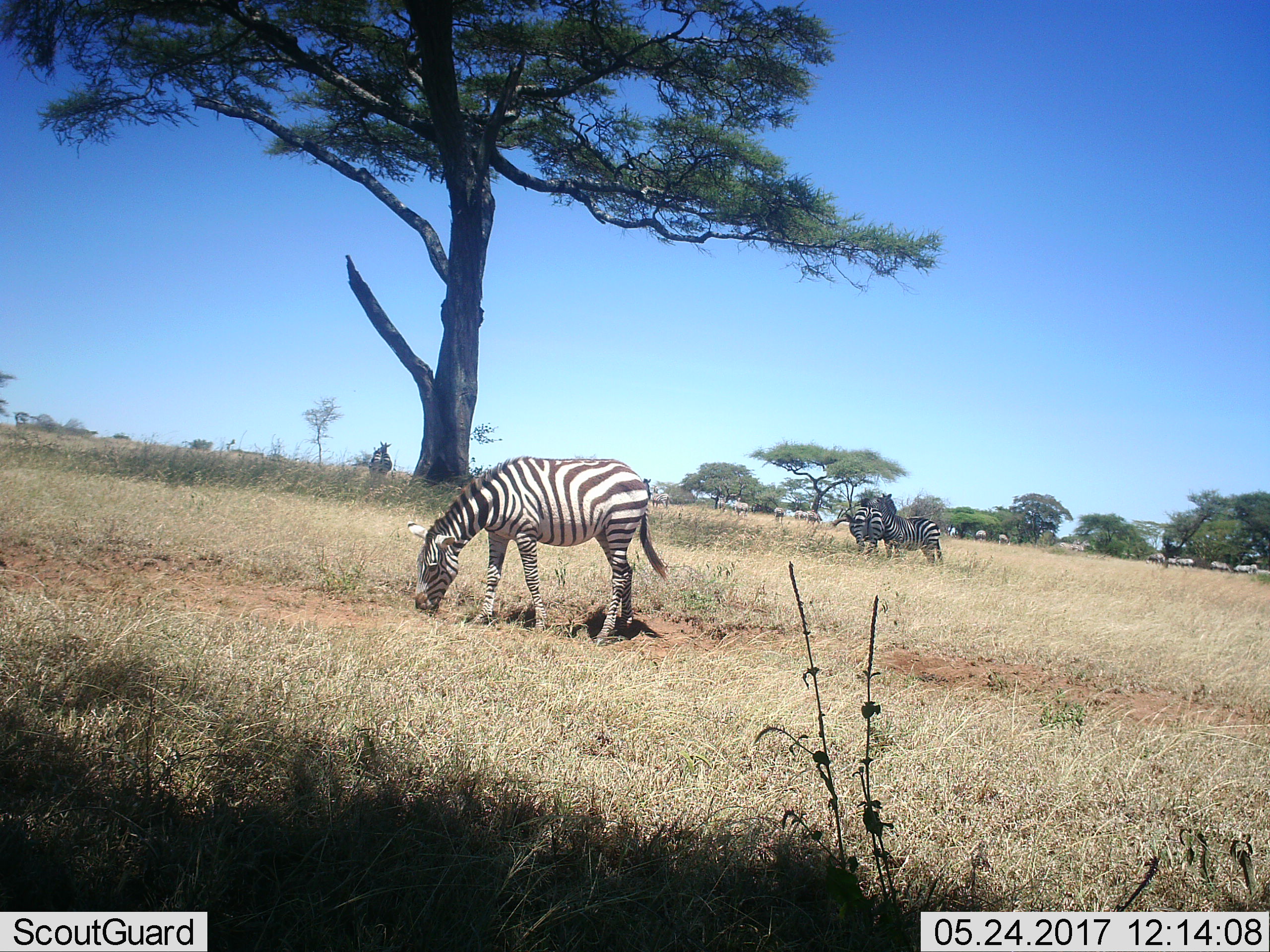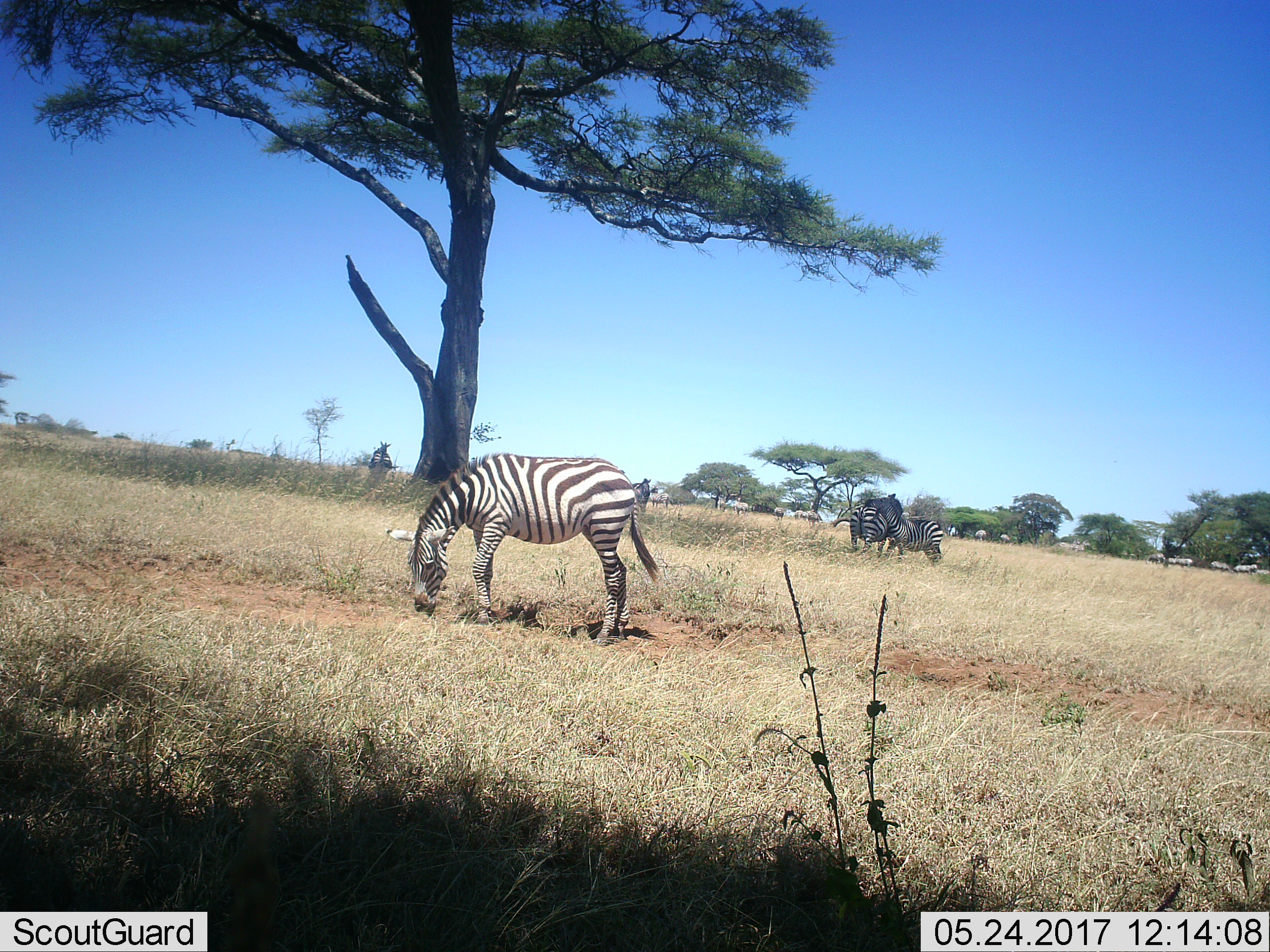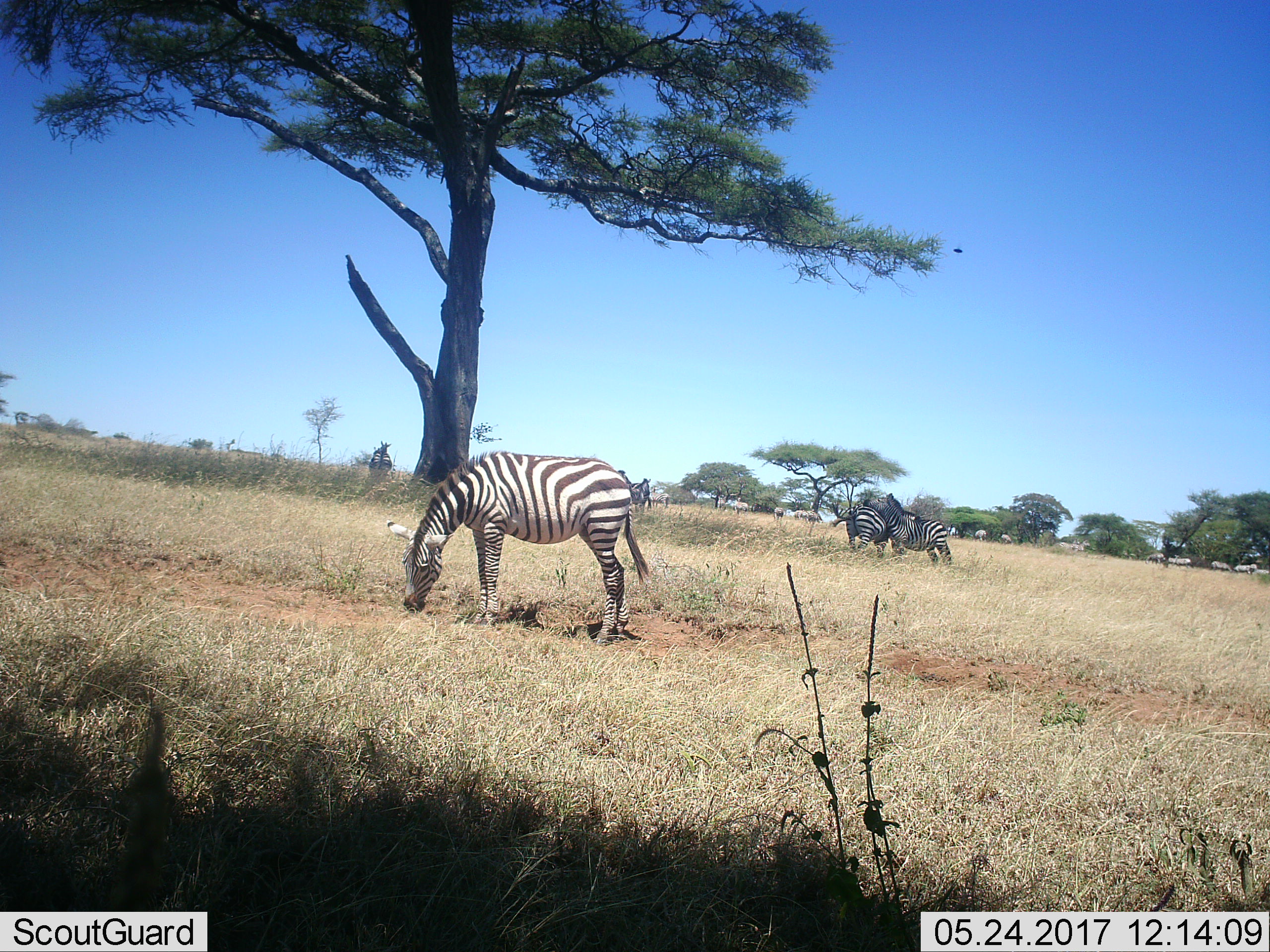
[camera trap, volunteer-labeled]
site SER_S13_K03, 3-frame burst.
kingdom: Animalia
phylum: Chordata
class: Mammalia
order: Perissodactyla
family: Equidae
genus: Equus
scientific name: Equus quagga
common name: plains zebra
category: zebraplains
Zebraplains (plains zebra) (Equus quagga), count 11-50. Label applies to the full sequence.